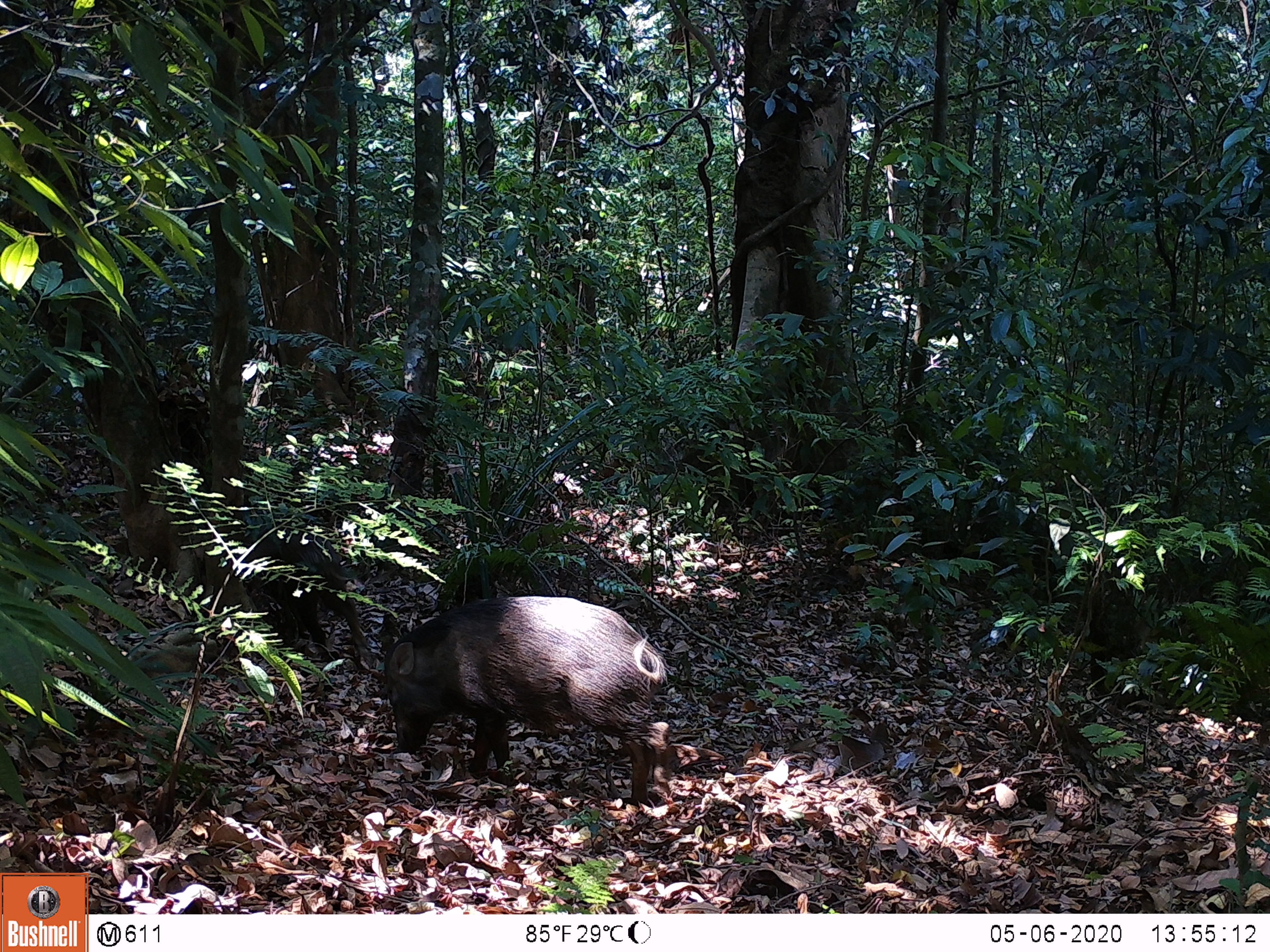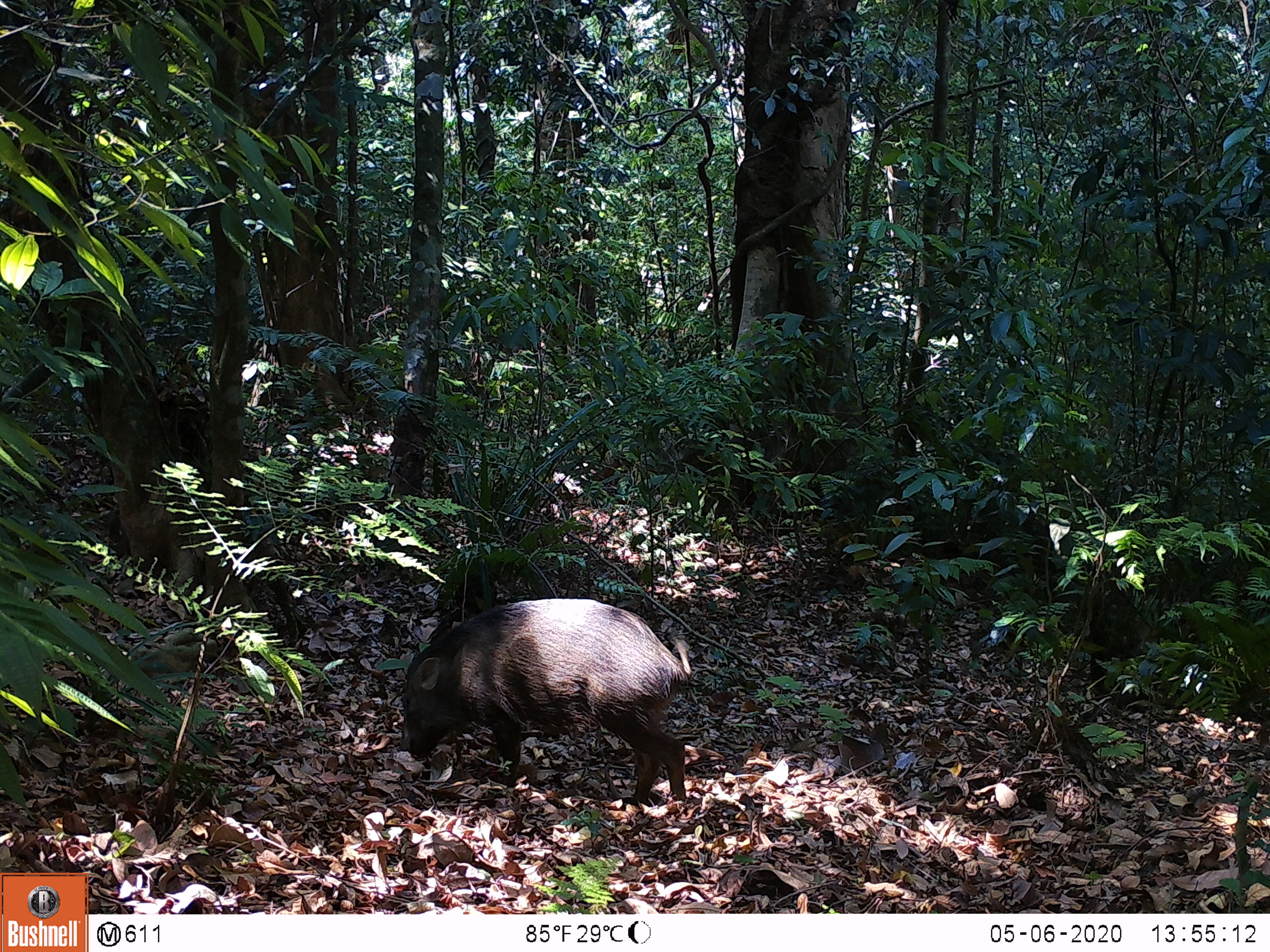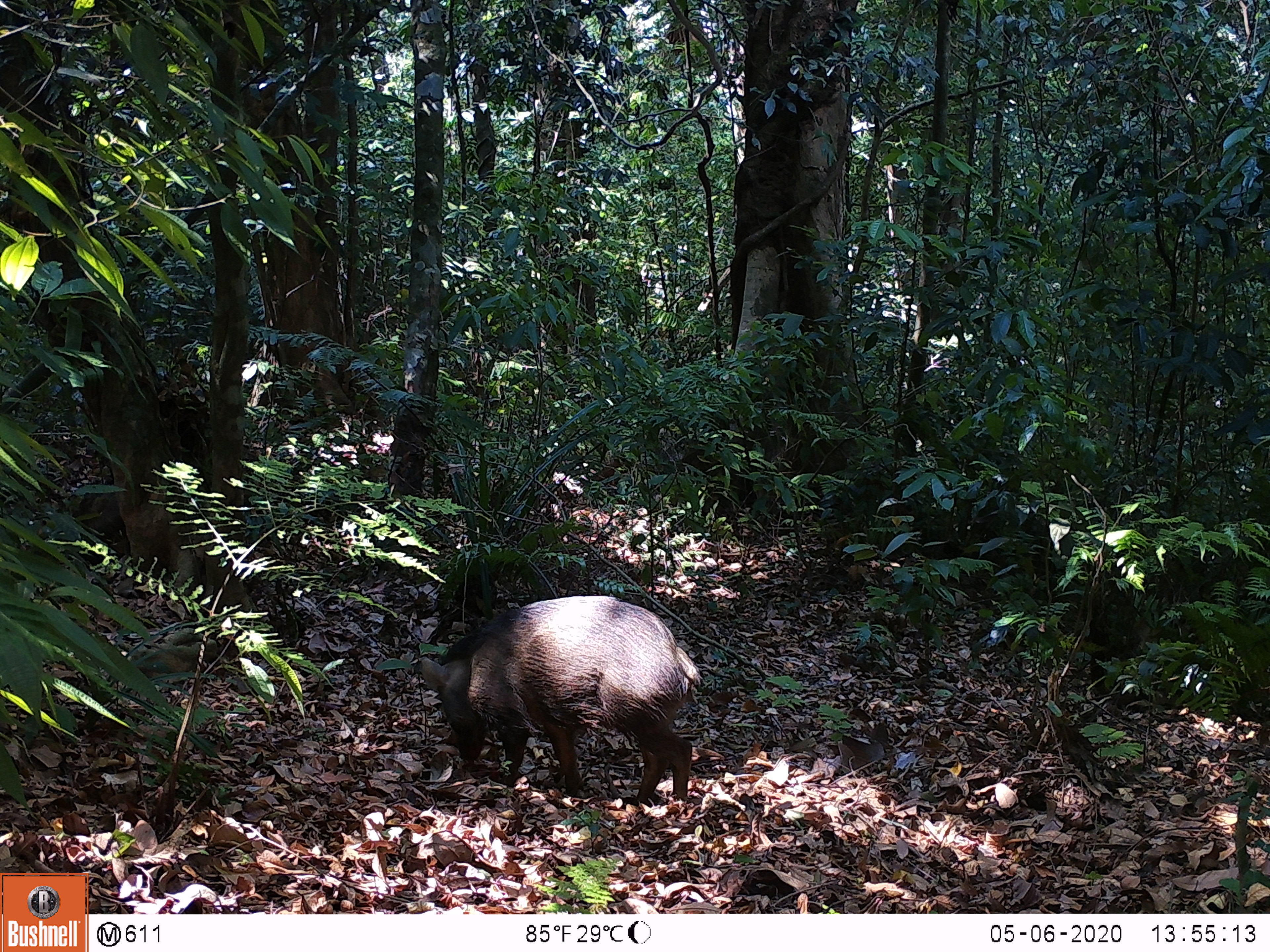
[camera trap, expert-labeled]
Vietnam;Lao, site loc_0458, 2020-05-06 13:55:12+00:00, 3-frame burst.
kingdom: Animalia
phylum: Chordata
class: Mammalia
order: Artiodactyla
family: Suidae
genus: Sus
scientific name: Sus scrofa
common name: eurasian wild pig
Eurasian wild pig (Sus scrofa). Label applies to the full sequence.